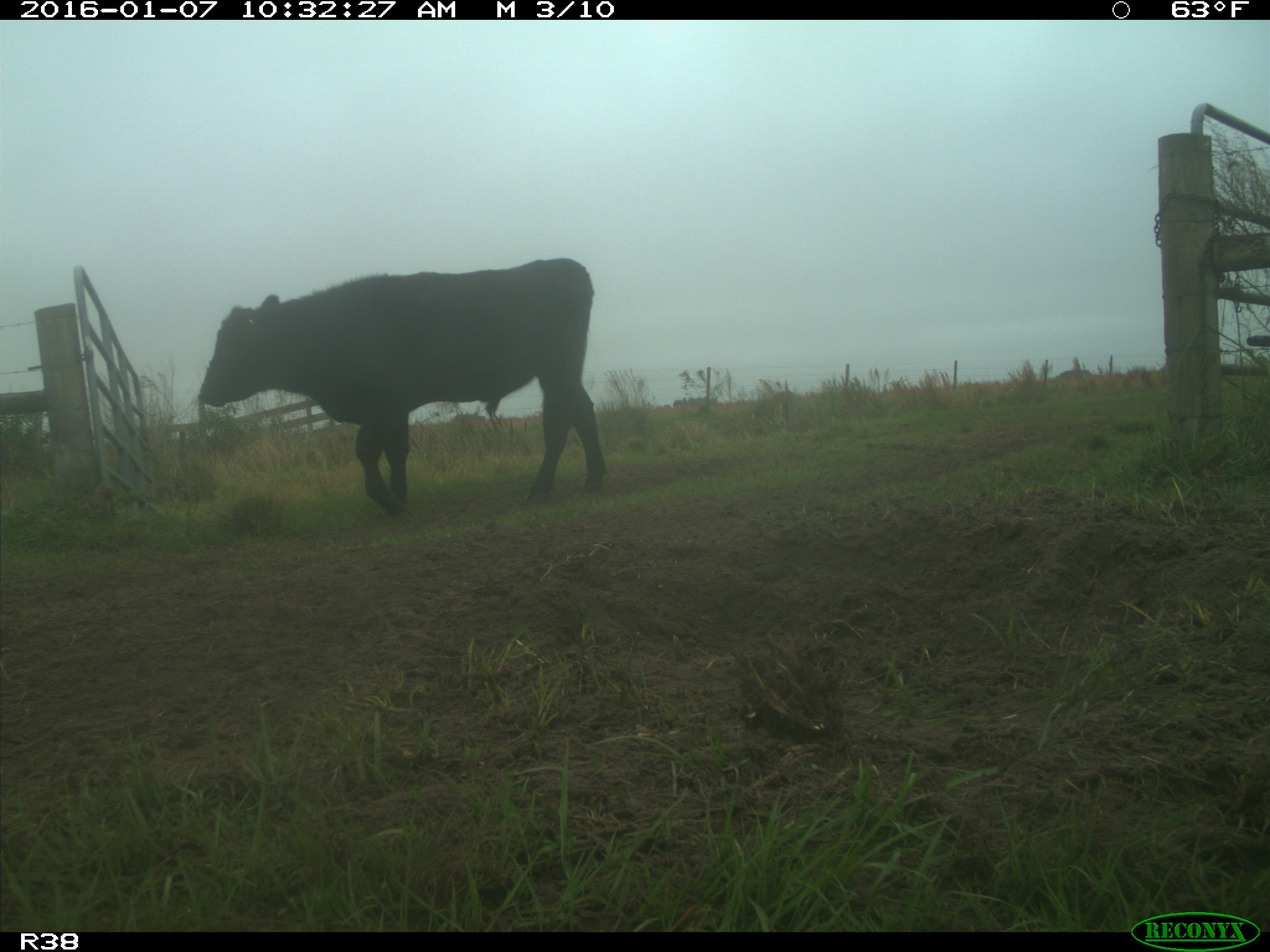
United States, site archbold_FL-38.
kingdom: Animalia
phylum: Chordata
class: Mammalia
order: Artiodactyla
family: Bovidae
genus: Bos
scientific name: Bos taurus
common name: domestic cow